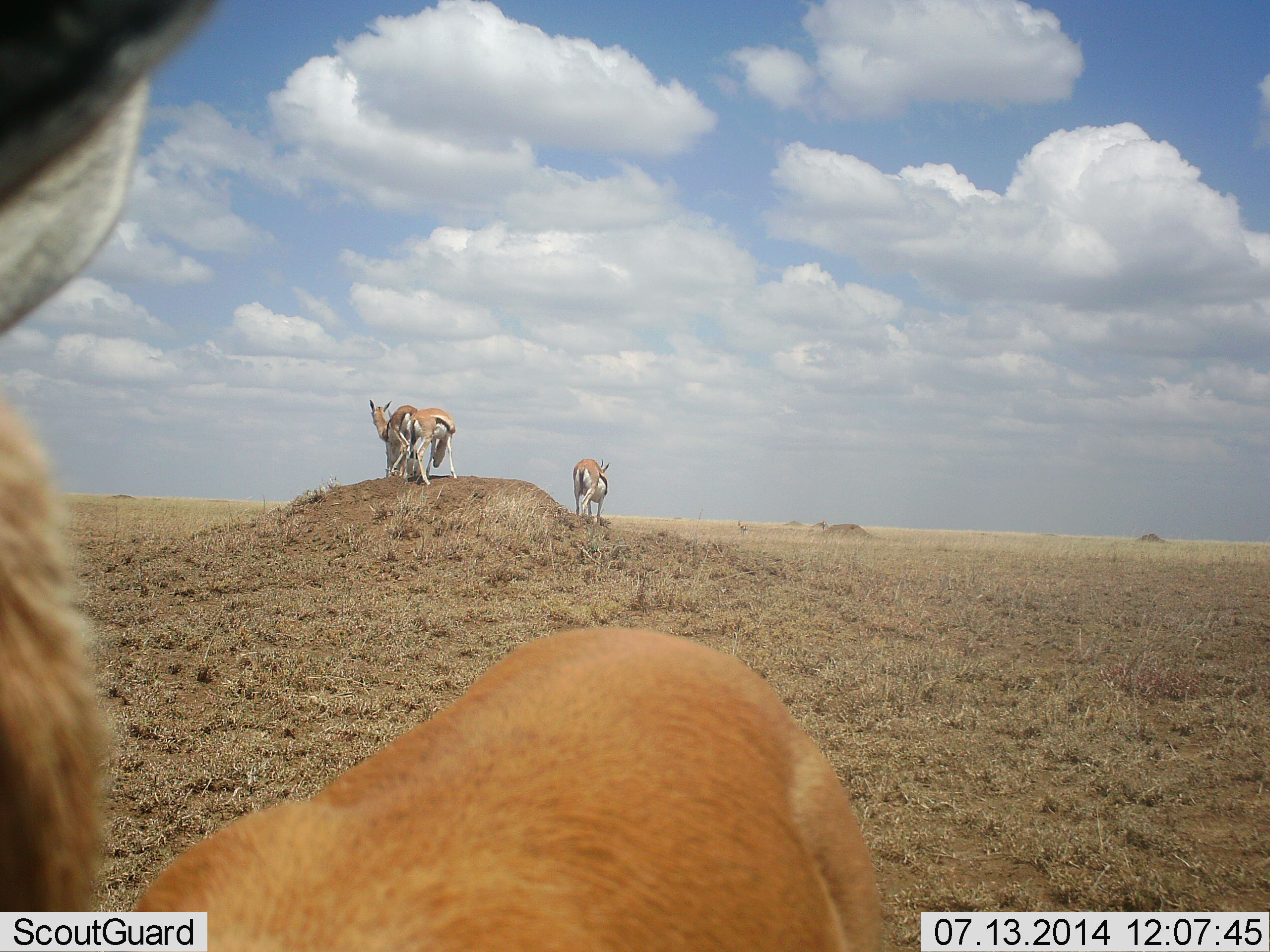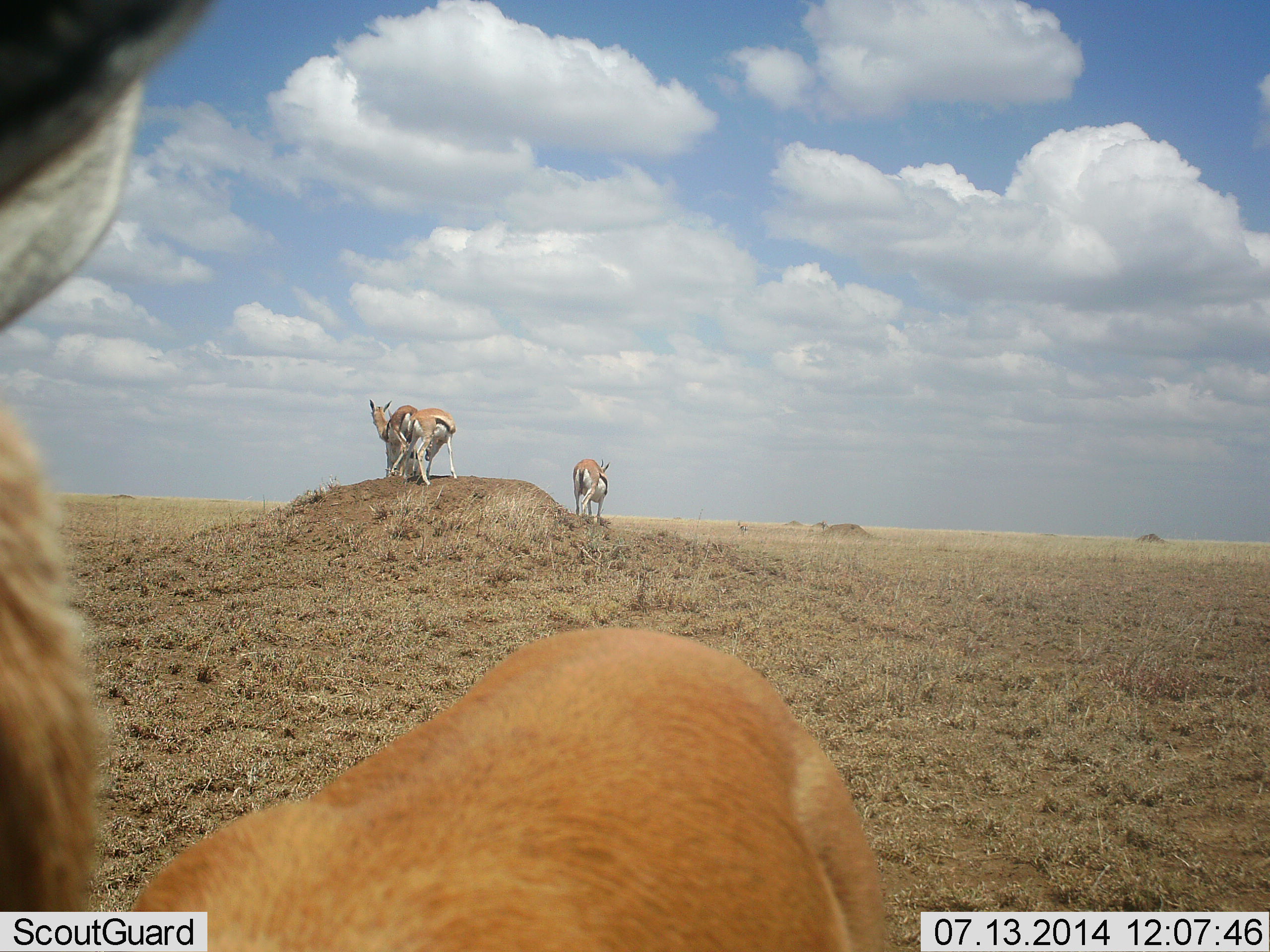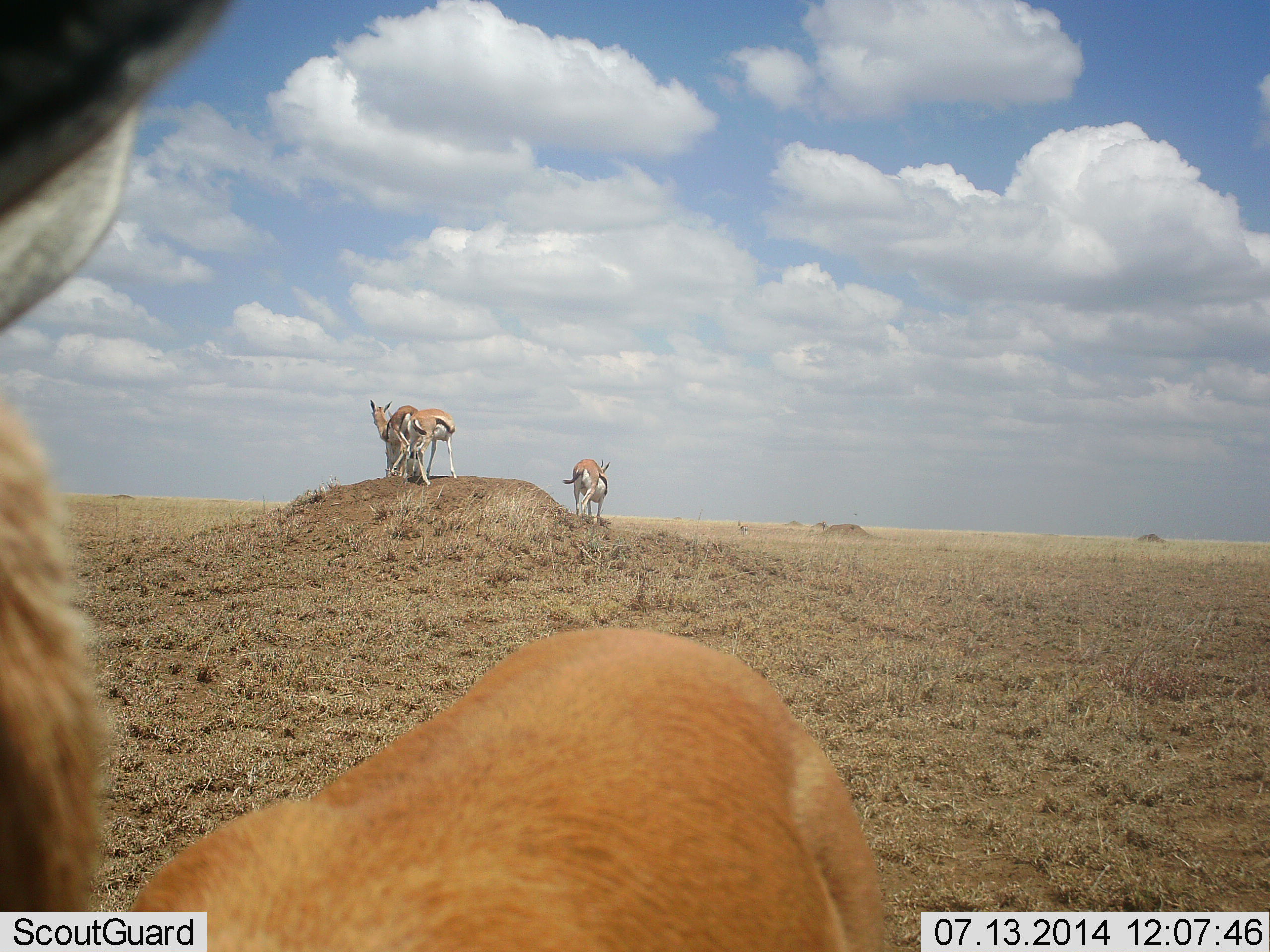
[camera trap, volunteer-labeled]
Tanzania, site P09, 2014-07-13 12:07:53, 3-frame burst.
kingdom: Animalia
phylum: Chordata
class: Mammalia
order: Artiodactyla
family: Bovidae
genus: Eudorcas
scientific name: Eudorcas thomsonii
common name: thomson's gazelle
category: gazellethomsons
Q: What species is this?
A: Gazellethomsons (thomson's gazelle) (Eudorcas thomsonii).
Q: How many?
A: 4.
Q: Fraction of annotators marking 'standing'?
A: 90%.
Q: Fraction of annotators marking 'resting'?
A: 0%.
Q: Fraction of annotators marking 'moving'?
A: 10%.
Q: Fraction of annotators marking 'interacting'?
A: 30%.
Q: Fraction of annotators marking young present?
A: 10%.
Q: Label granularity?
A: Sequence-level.